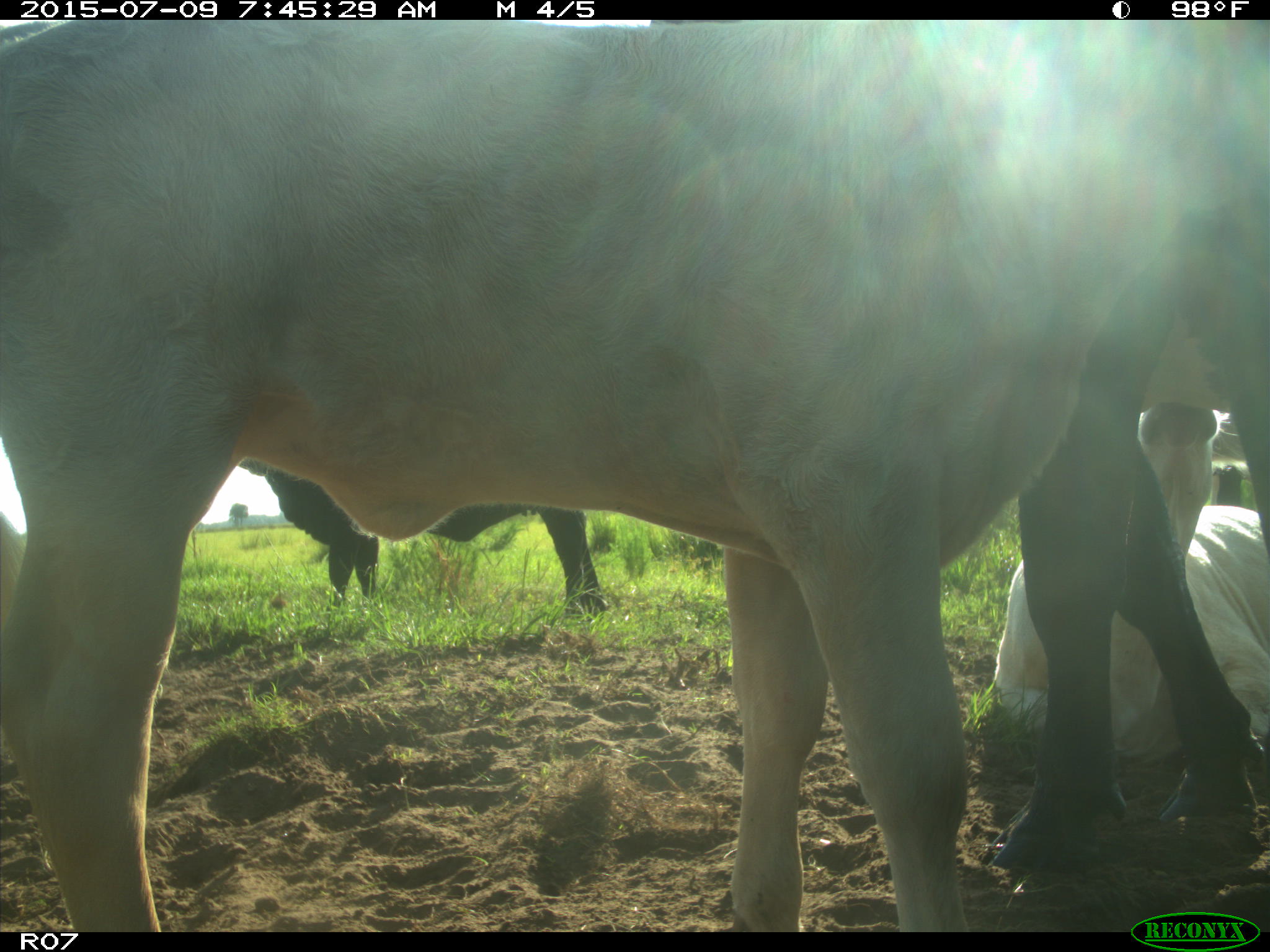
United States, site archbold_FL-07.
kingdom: Animalia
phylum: Chordata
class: Mammalia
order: Artiodactyla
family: Bovidae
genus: Bos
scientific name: Bos taurus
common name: domestic cow